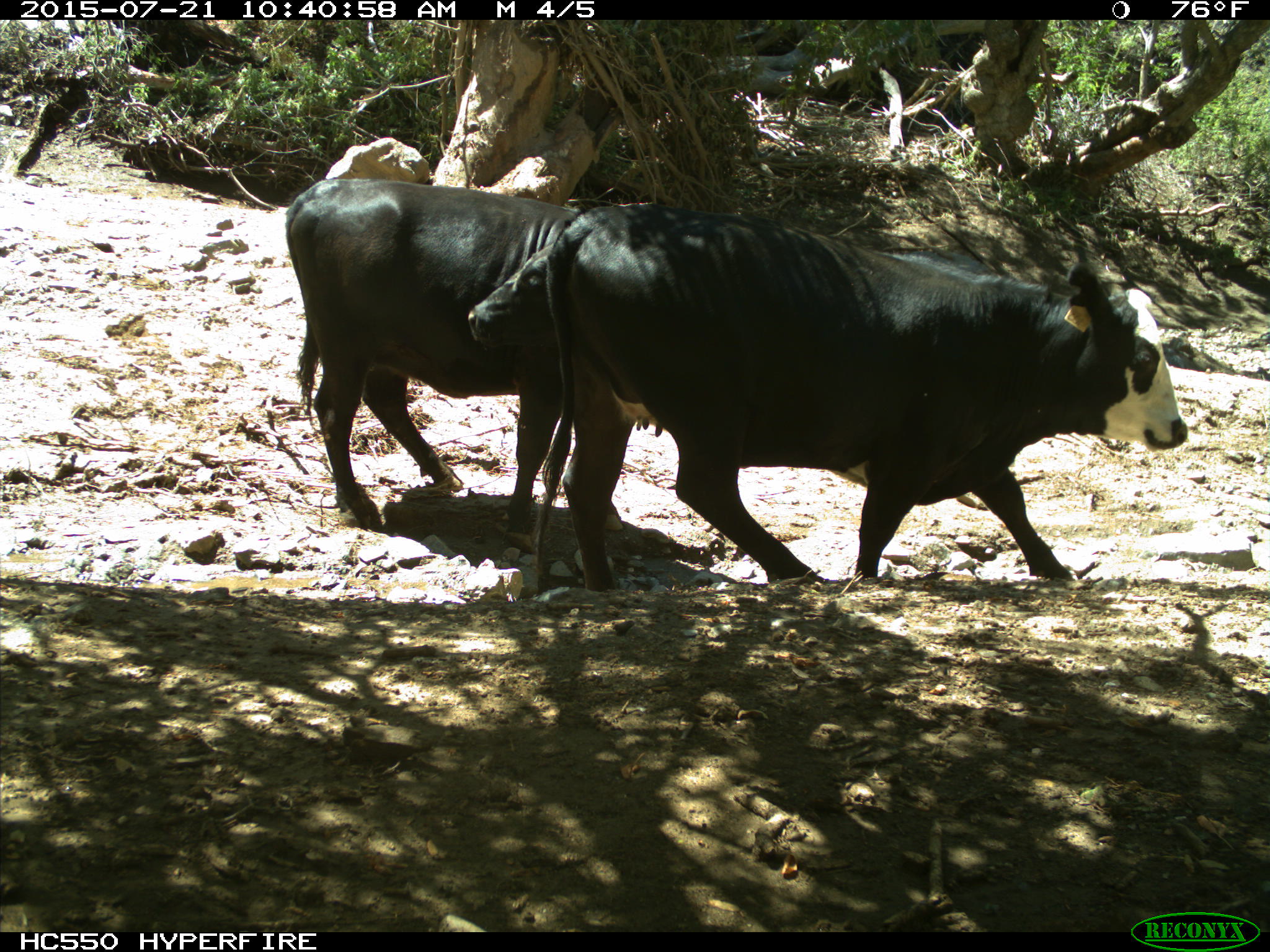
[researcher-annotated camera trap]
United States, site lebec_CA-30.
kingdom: Animalia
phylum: Chordata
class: Mammalia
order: Artiodactyla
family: Bovidae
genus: Bos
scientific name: Bos taurus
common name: domestic cow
Bos taurus (domestic cow).